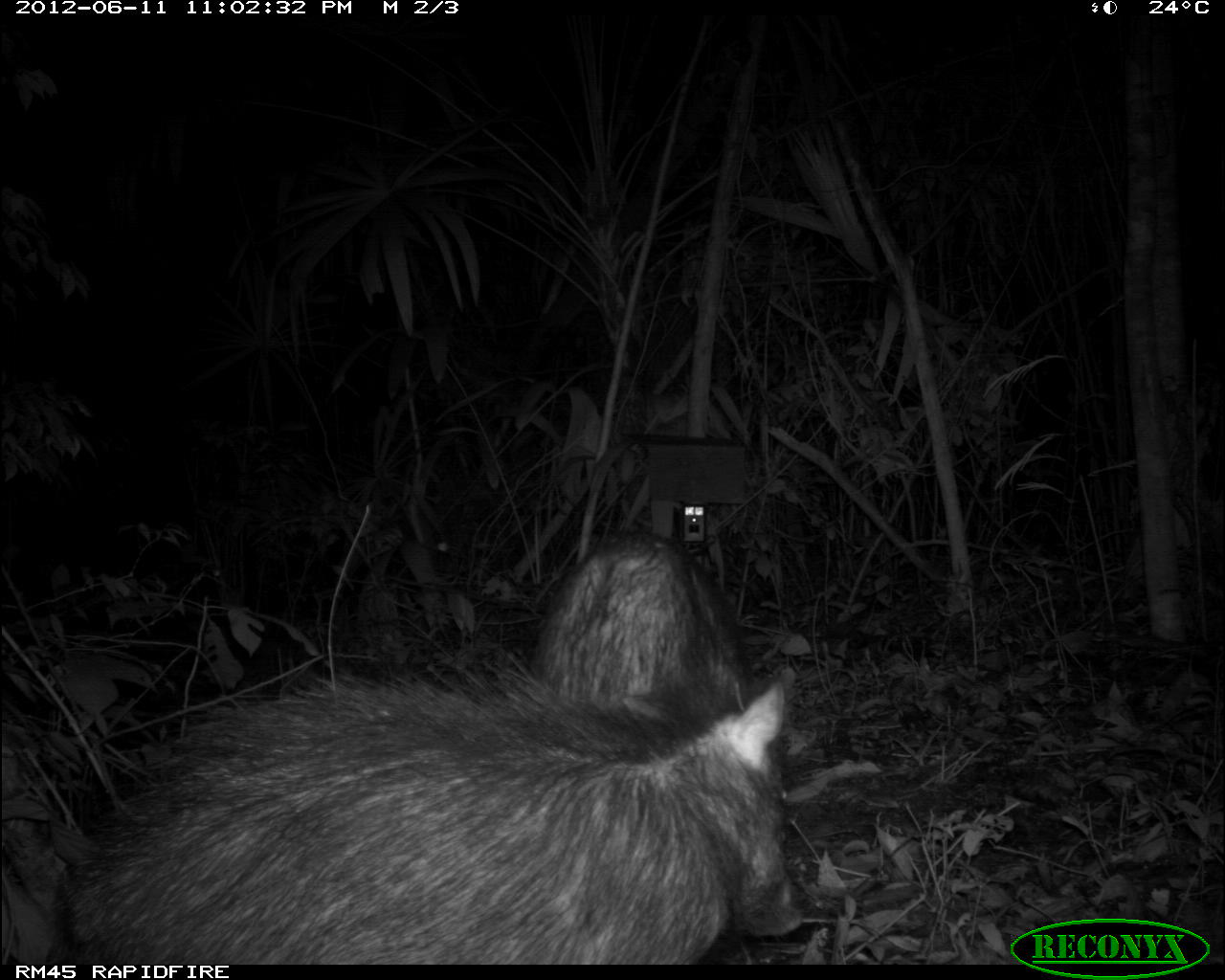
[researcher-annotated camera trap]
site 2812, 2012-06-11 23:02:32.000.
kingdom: Animalia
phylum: Chordata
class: Mammalia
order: Artiodactyla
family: Tayassuidae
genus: Tayassu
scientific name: Tayassu pecari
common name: white-lipped peccary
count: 18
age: adult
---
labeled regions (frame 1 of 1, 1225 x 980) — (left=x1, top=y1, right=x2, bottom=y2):
tayassu pecari: (left=52, top=674, right=807, bottom=961); (left=533, top=530, right=735, bottom=712)